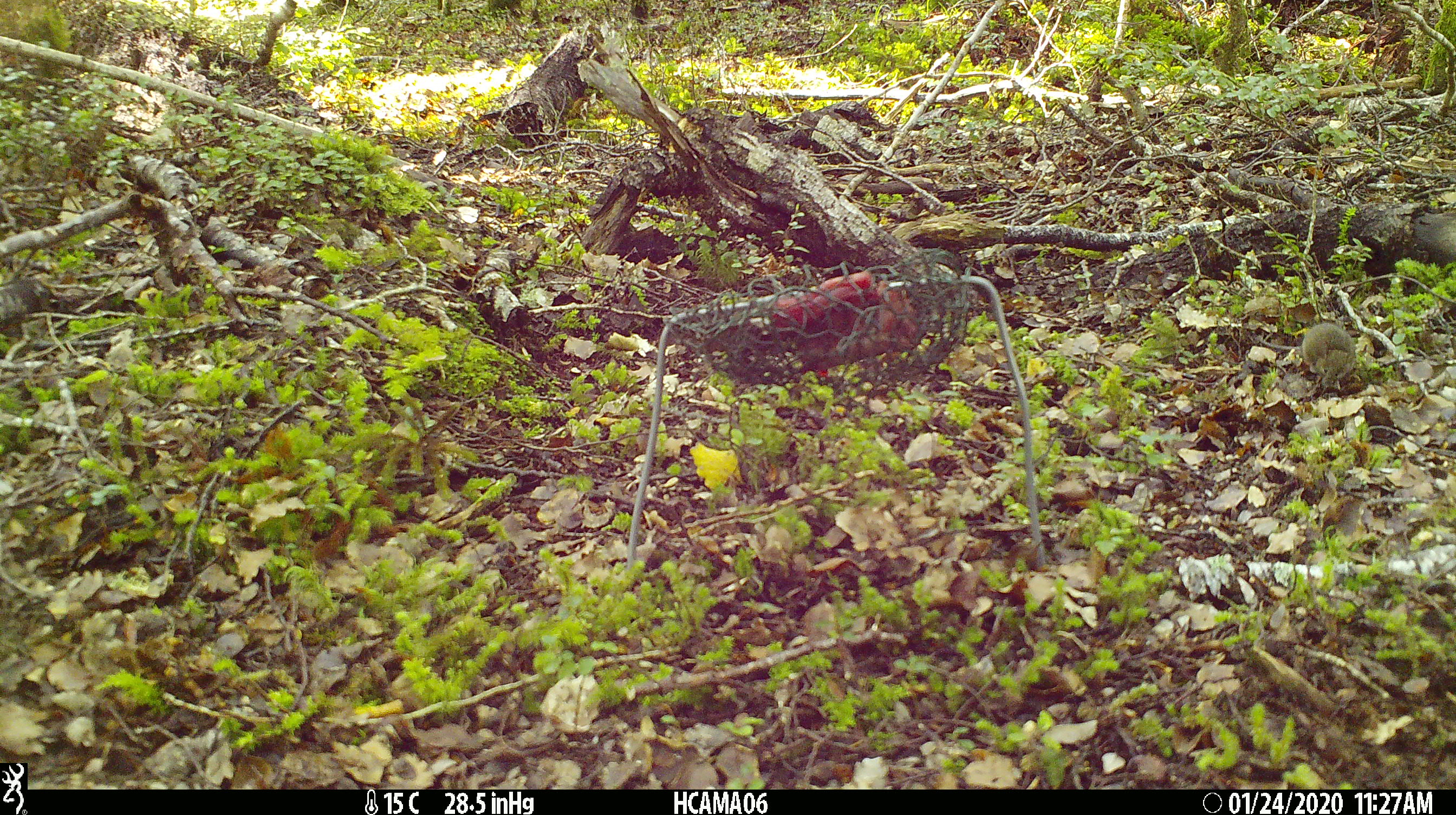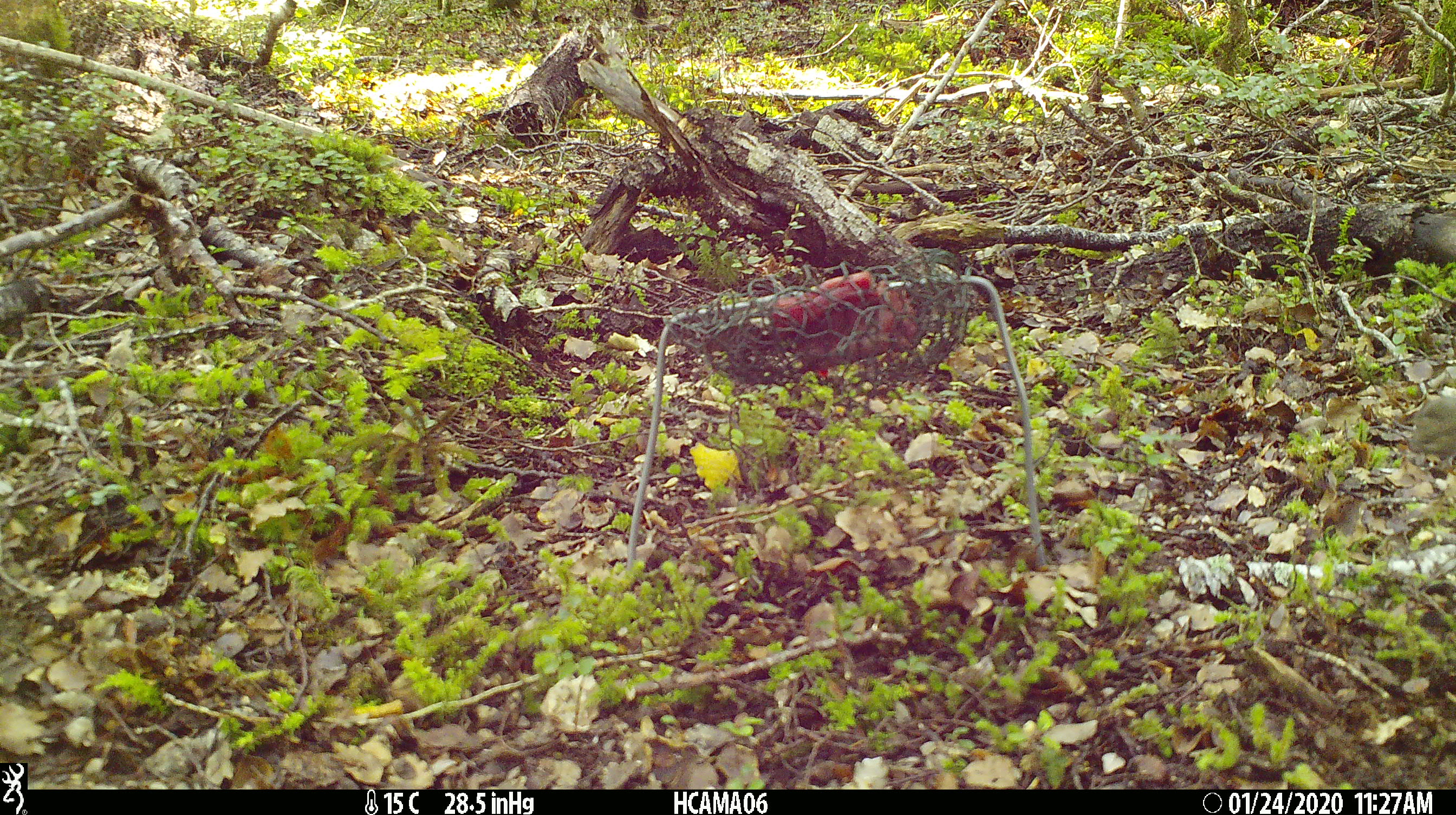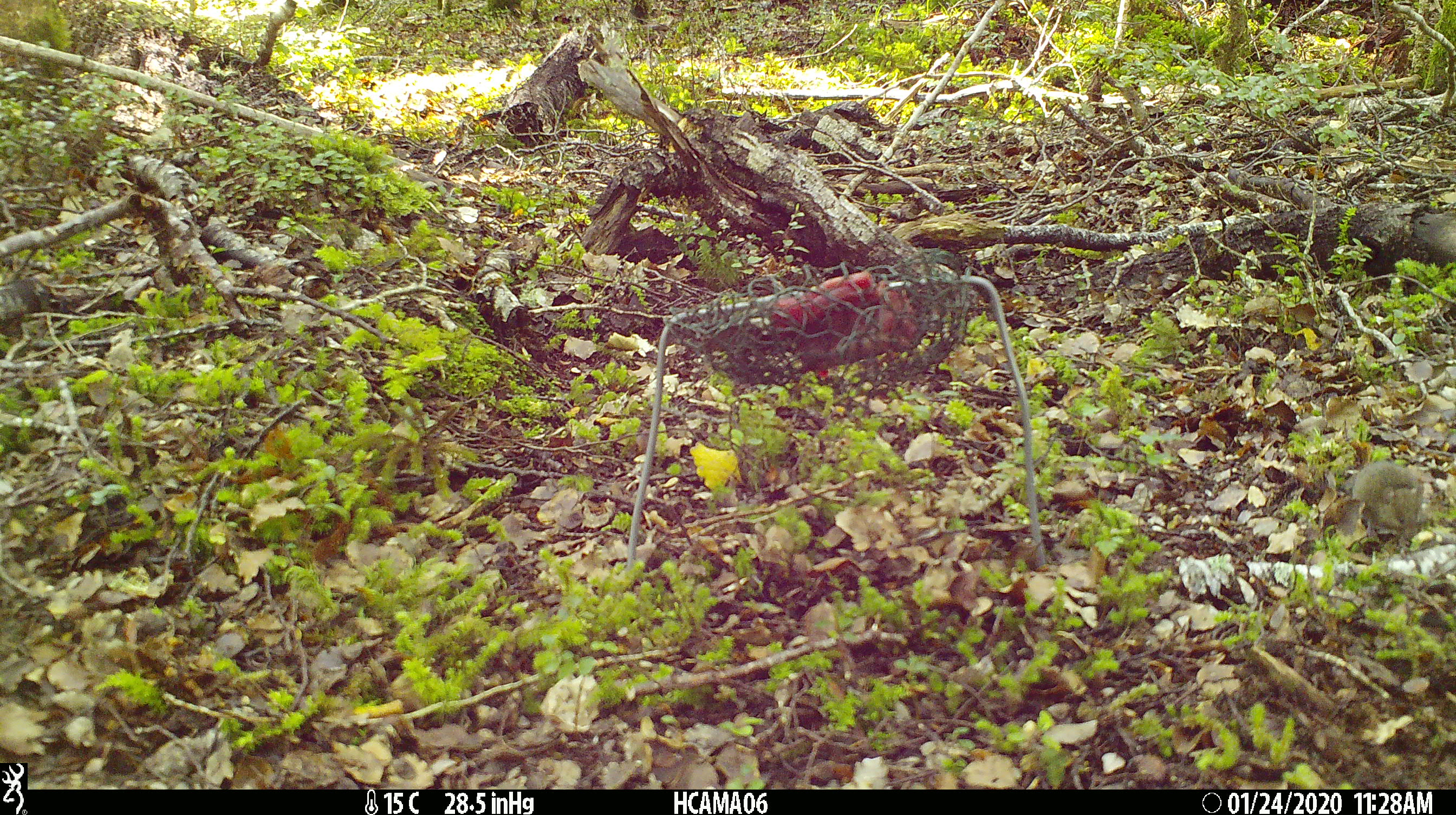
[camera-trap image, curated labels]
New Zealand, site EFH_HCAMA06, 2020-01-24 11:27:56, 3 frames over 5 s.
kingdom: Animalia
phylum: Chordata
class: Mammalia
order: Rodentia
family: Muridae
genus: Mus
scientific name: Mus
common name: mouse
Mouse (Mus).